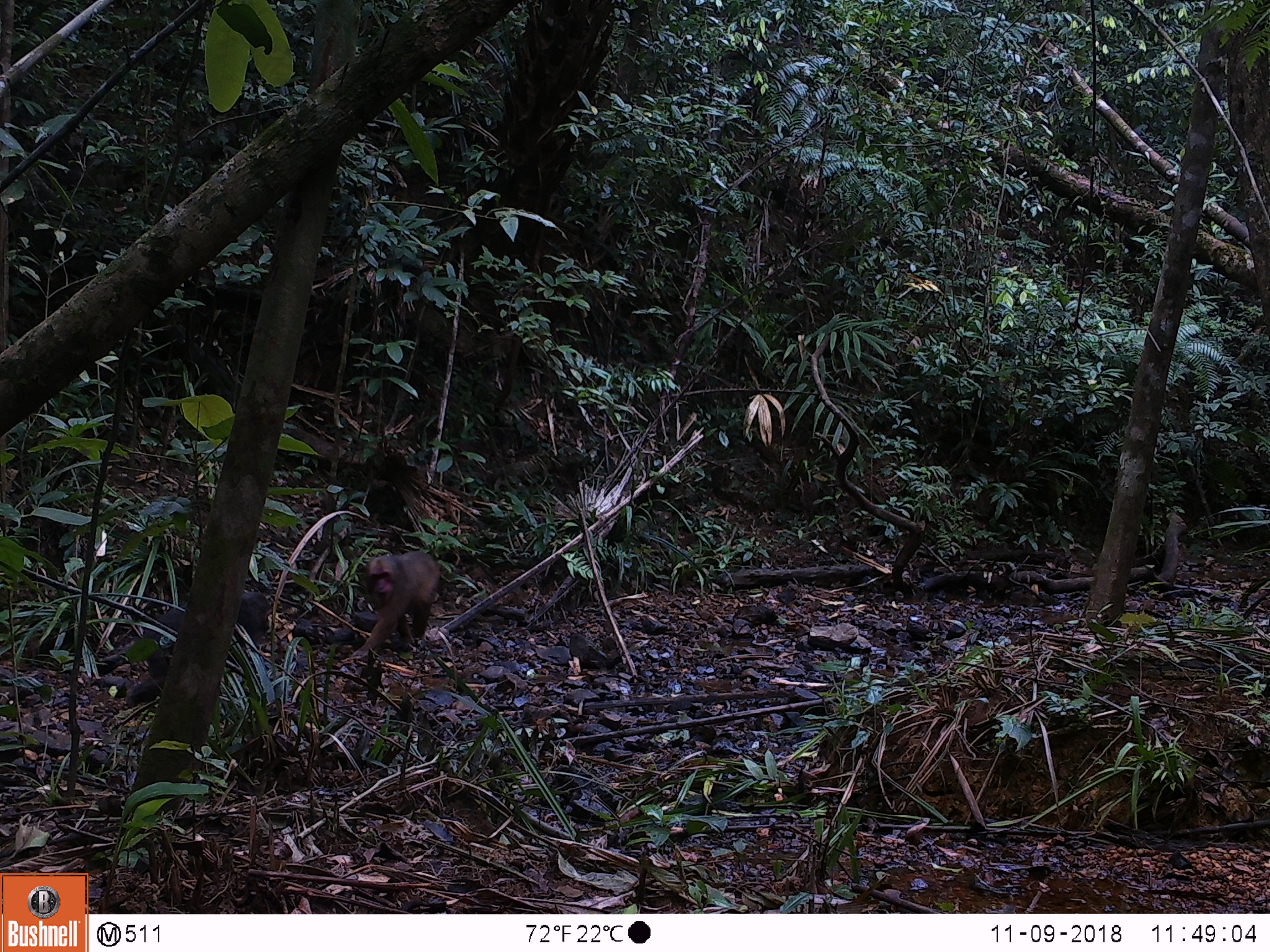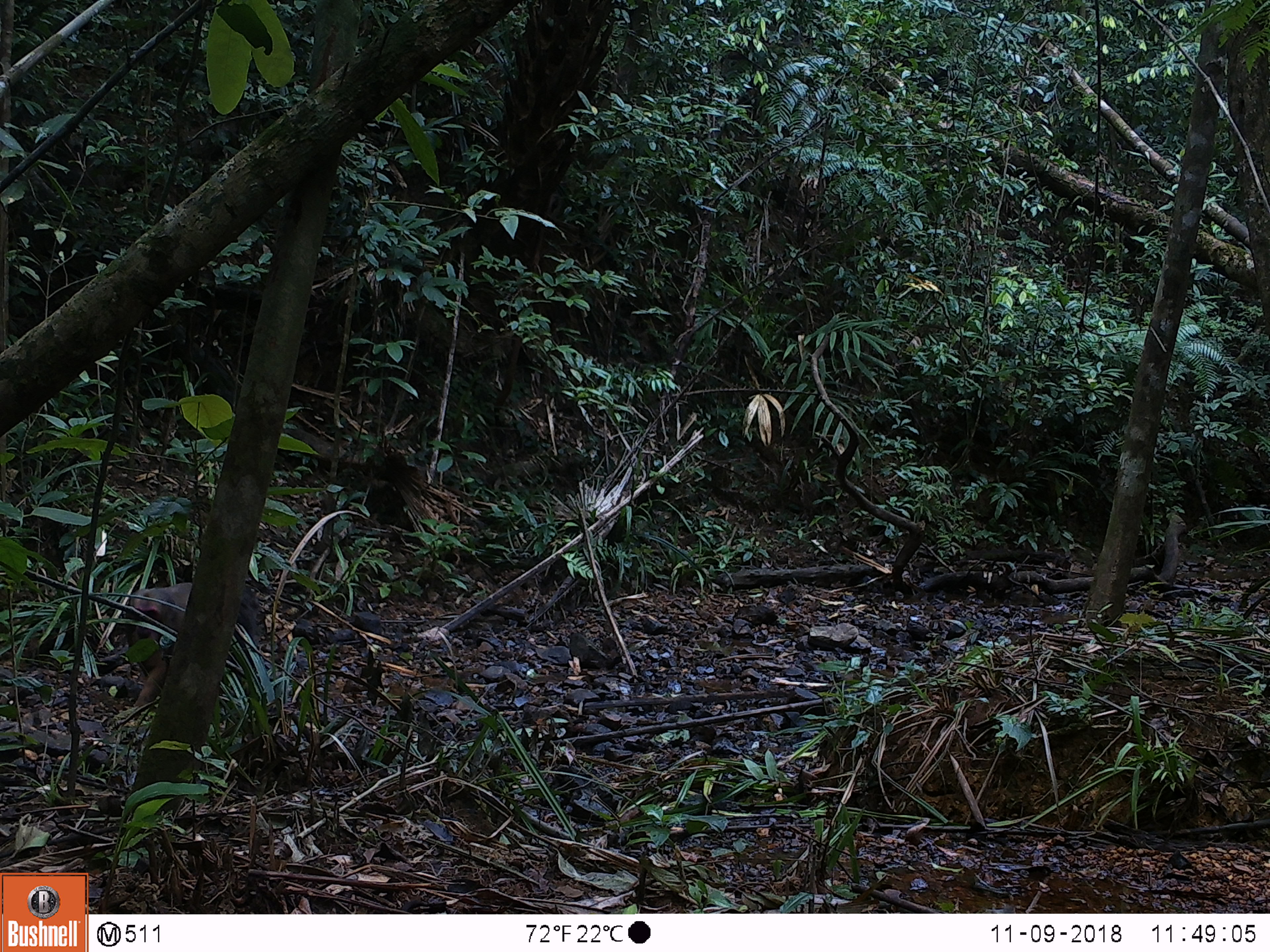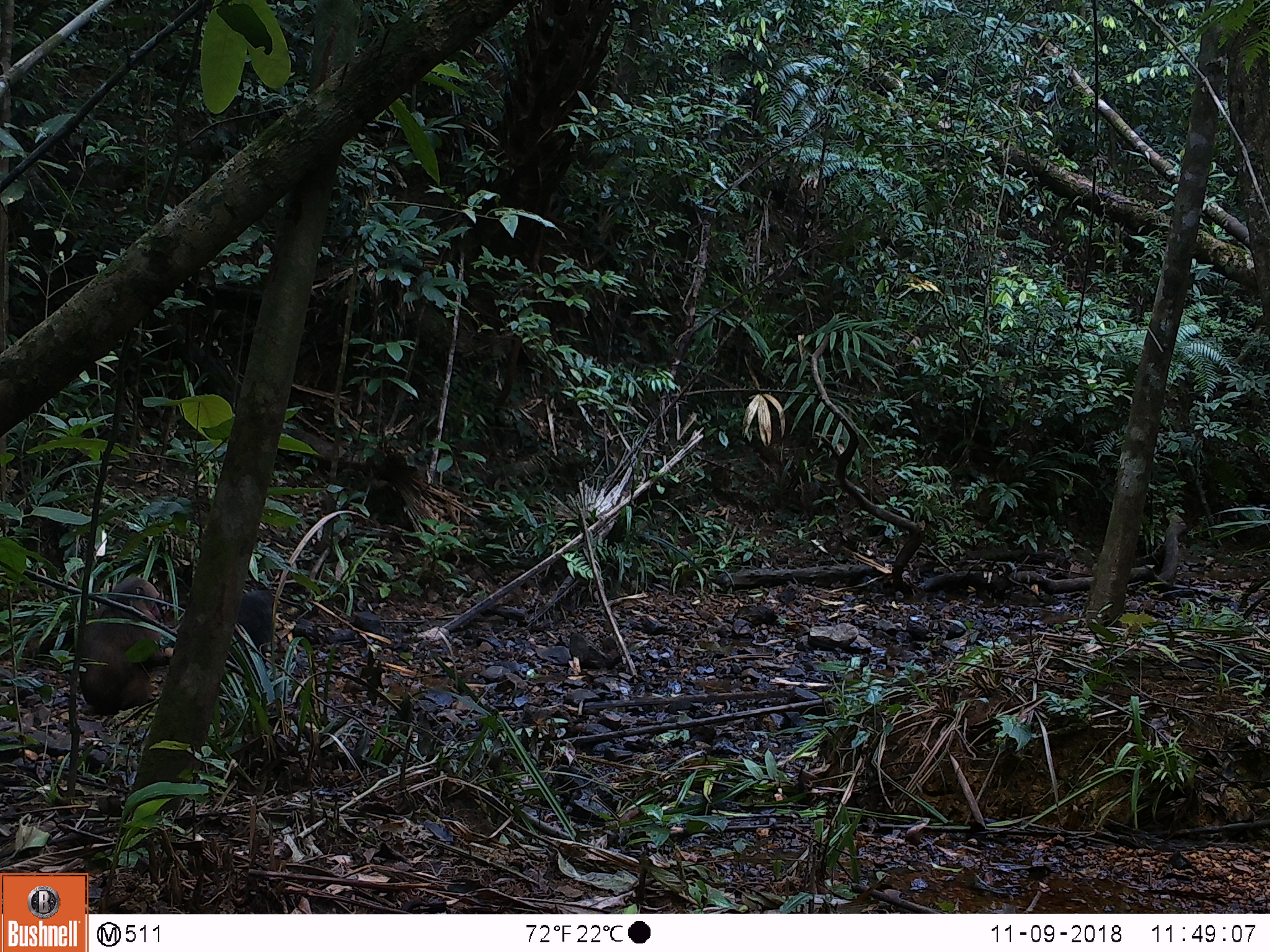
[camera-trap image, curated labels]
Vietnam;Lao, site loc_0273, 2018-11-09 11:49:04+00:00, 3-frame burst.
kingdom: Animalia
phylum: Chordata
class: Mammalia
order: Primates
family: Cercopithecidae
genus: Macaca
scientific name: Macaca arctoides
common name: stump-tailed macaque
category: stump tailed macaque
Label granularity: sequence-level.